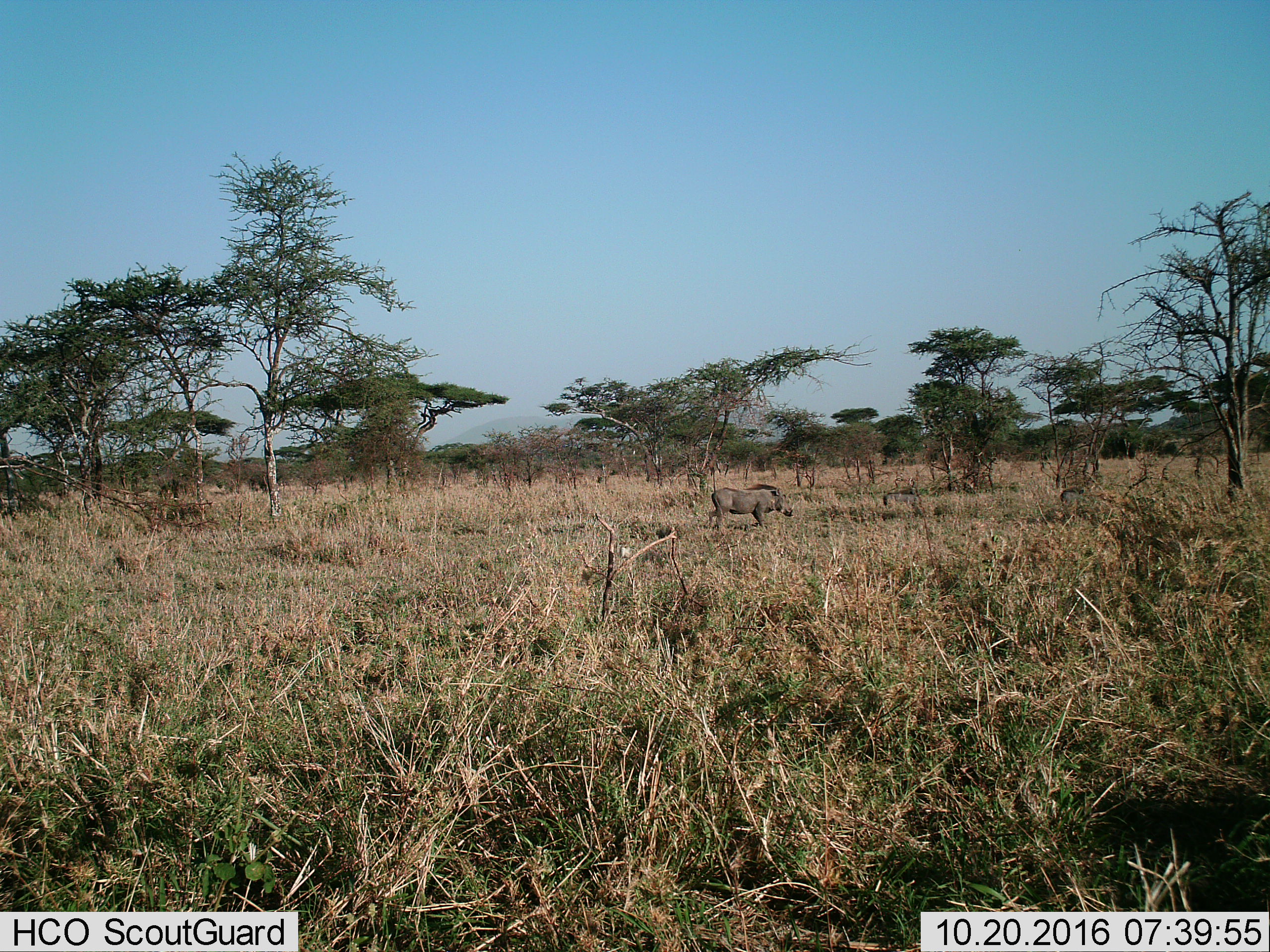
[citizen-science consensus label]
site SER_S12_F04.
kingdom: Animalia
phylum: Chordata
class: Mammalia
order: Artiodactyla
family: Suidae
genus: Phacochoerus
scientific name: Phacochoerus africanus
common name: warthog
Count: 1.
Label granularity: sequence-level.